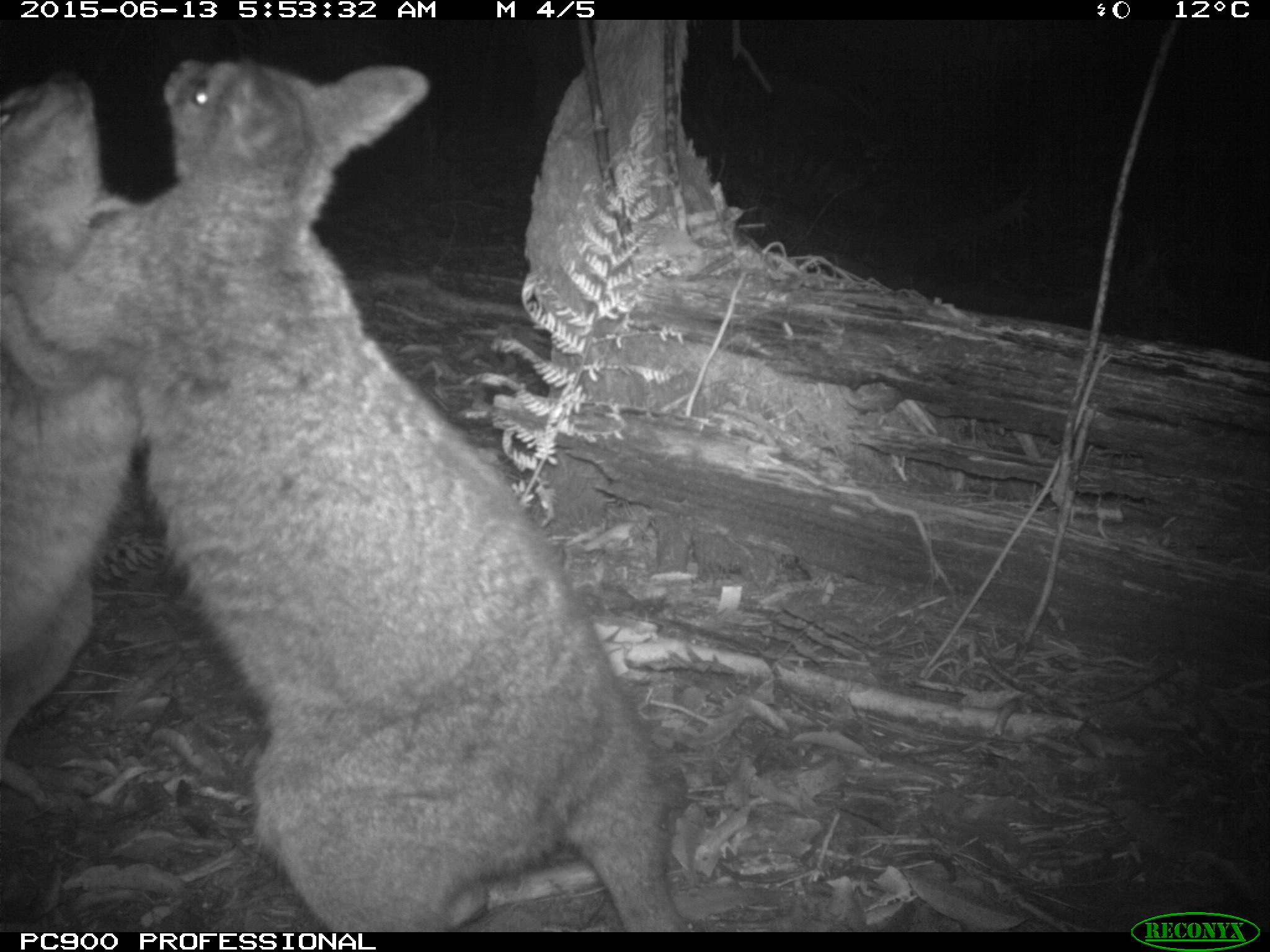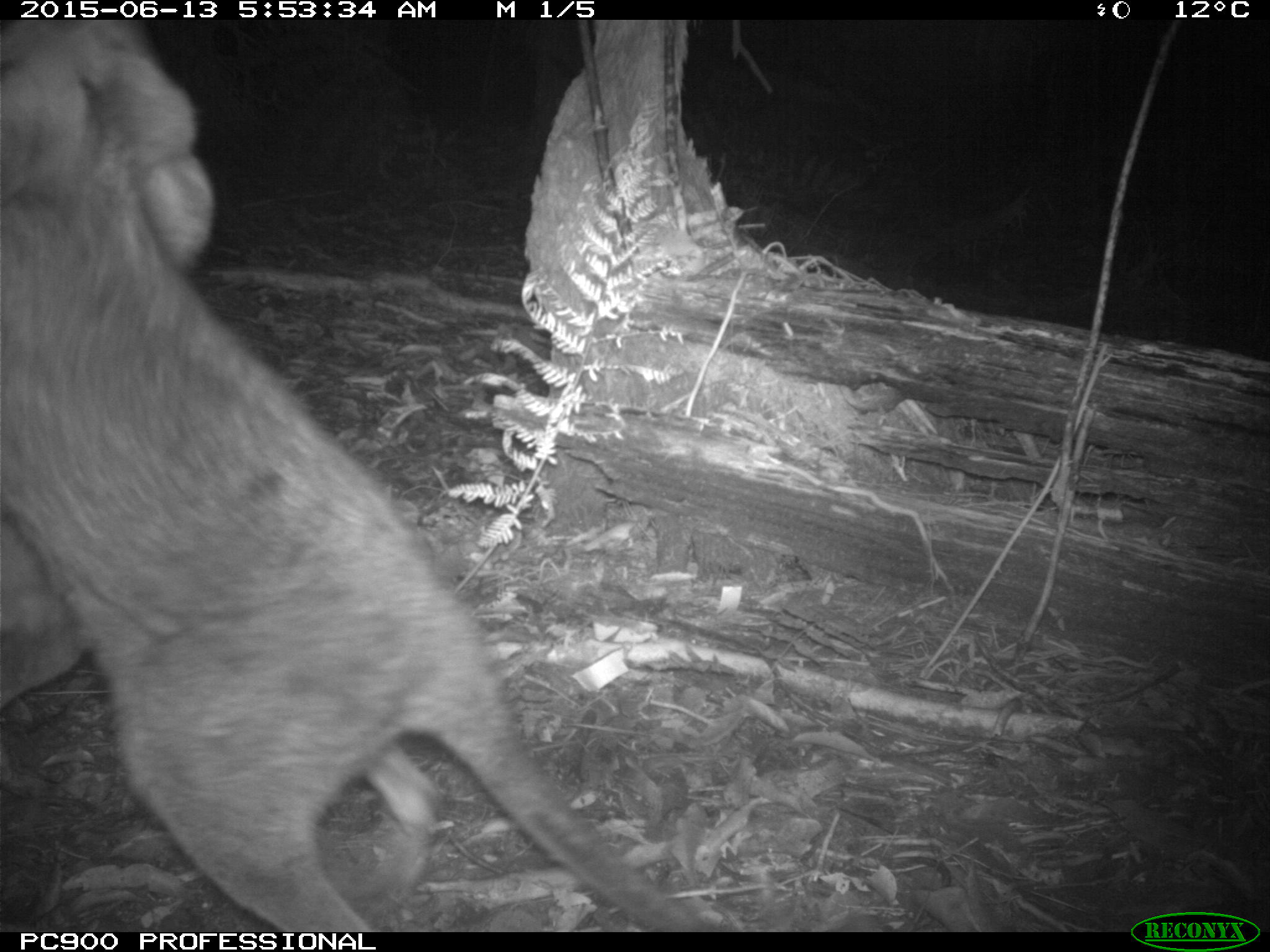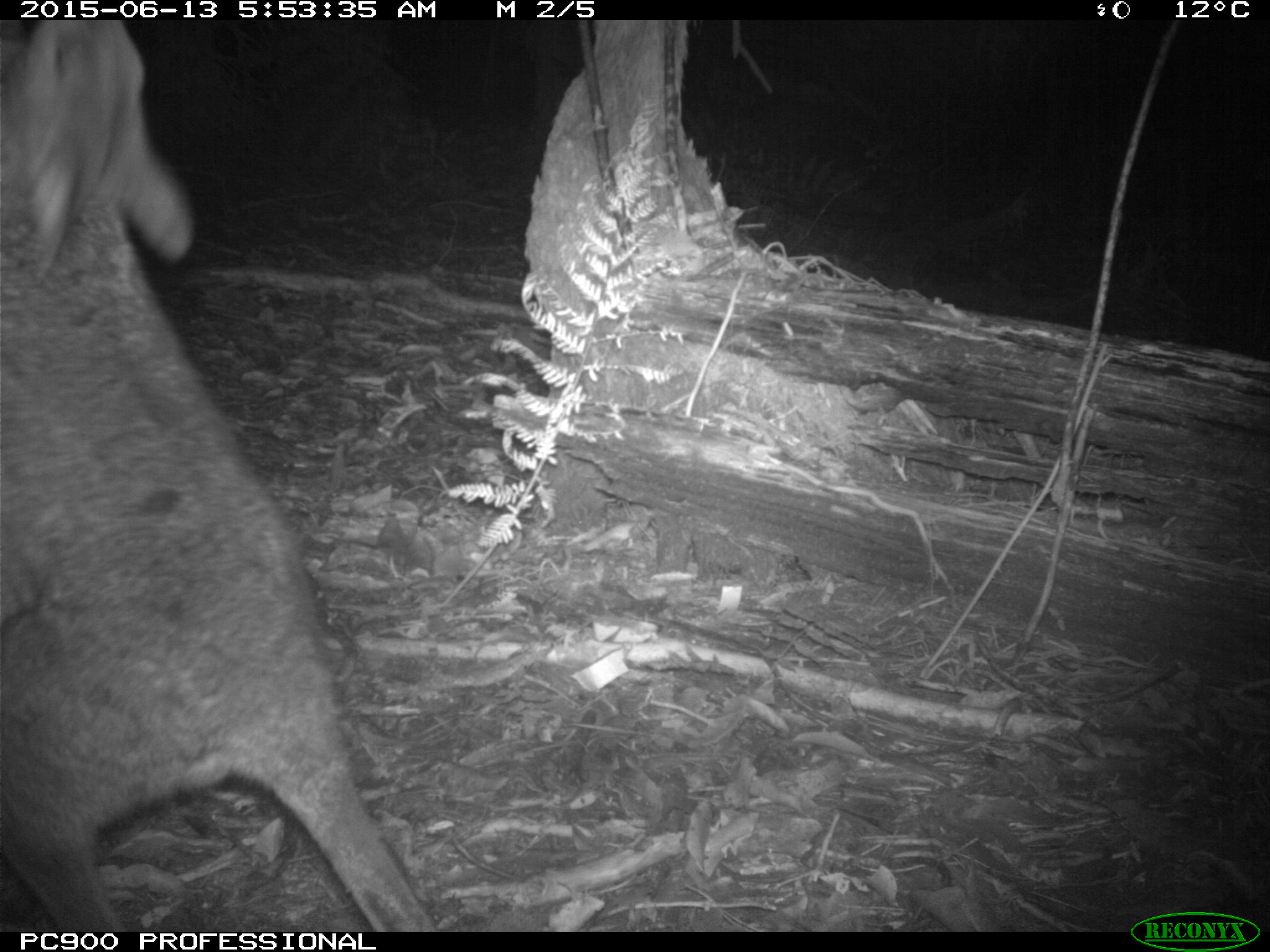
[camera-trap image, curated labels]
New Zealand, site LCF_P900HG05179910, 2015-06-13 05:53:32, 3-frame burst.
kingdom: Animalia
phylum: Chordata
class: Mammalia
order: Diprotodontia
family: Macropodidae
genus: Notamacropus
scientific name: Notamacropus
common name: wallaby